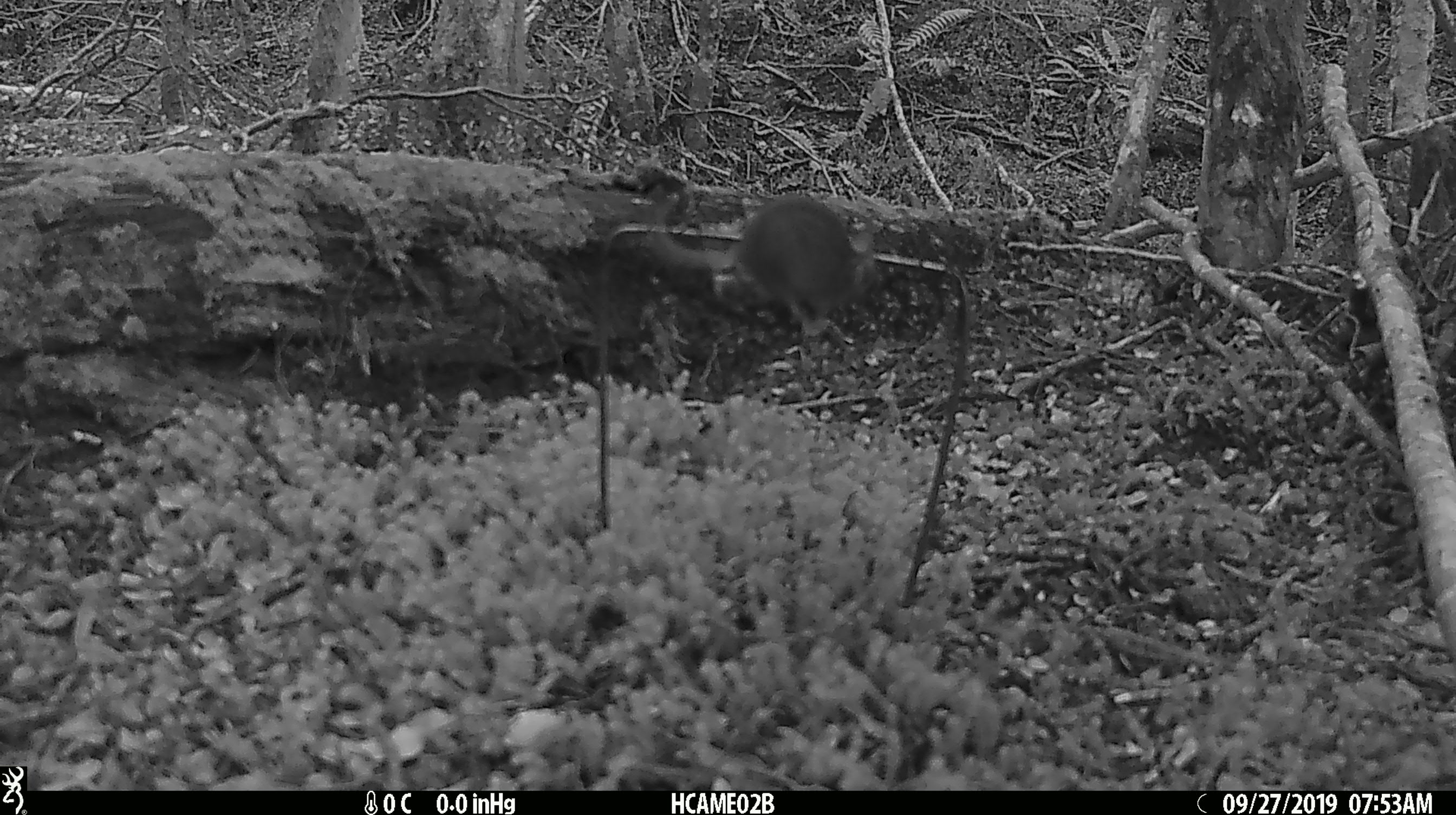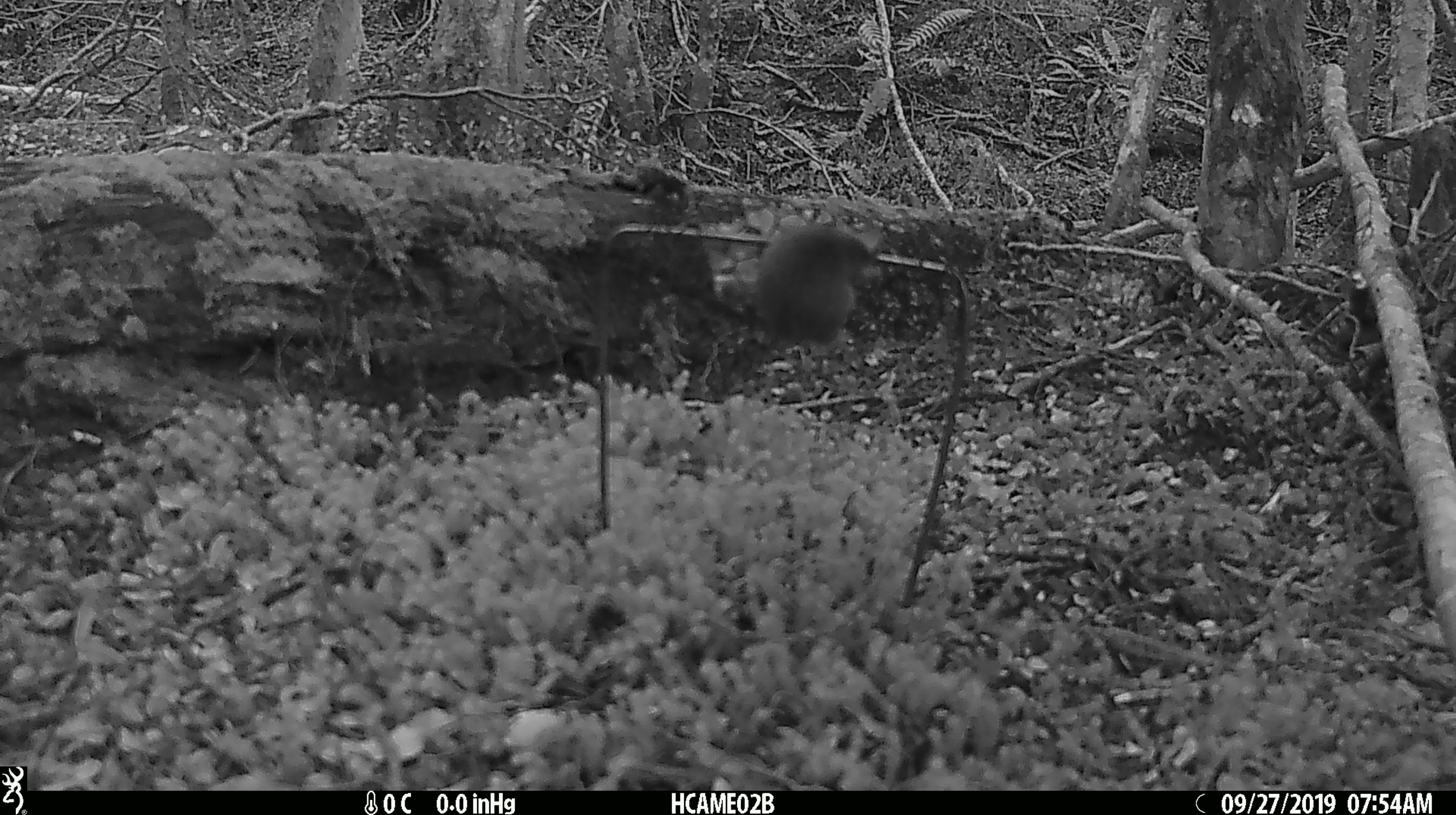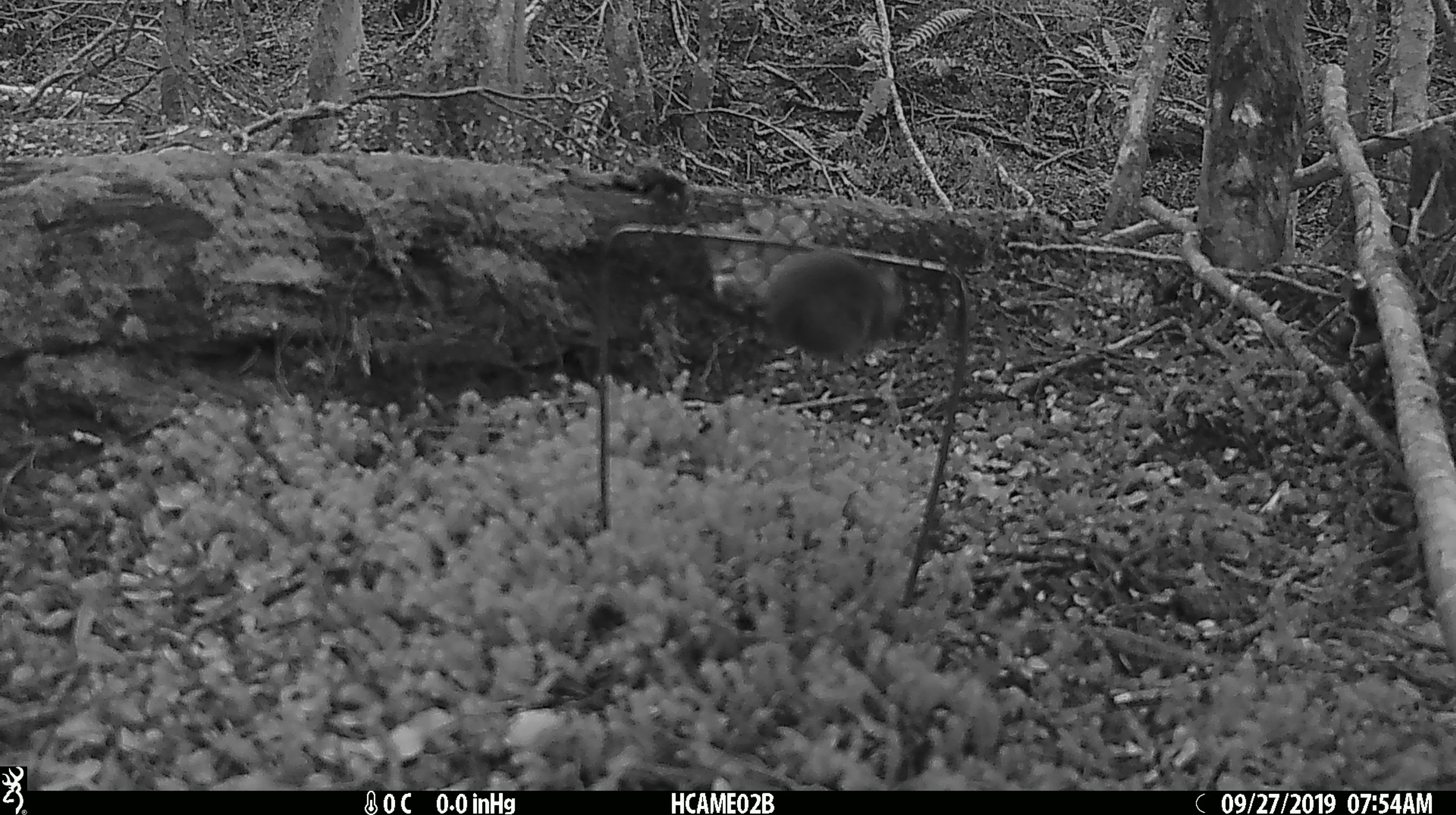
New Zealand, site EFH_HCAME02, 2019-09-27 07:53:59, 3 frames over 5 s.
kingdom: Animalia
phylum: Chordata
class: Mammalia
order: Rodentia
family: Muridae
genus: Mus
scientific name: Mus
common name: mouse